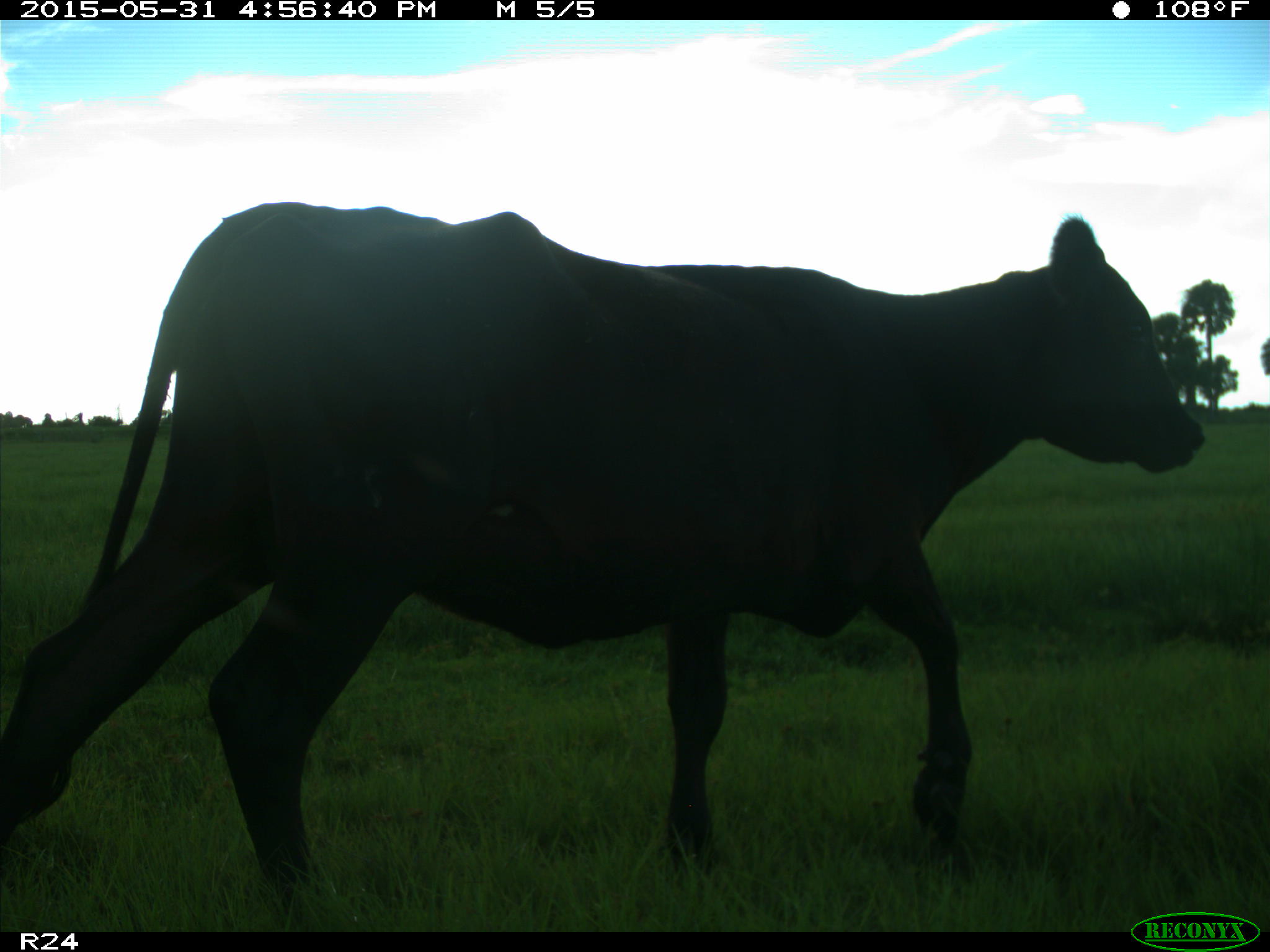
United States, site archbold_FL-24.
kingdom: Animalia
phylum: Chordata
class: Mammalia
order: Artiodactyla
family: Bovidae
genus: Bos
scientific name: Bos taurus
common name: domestic cow